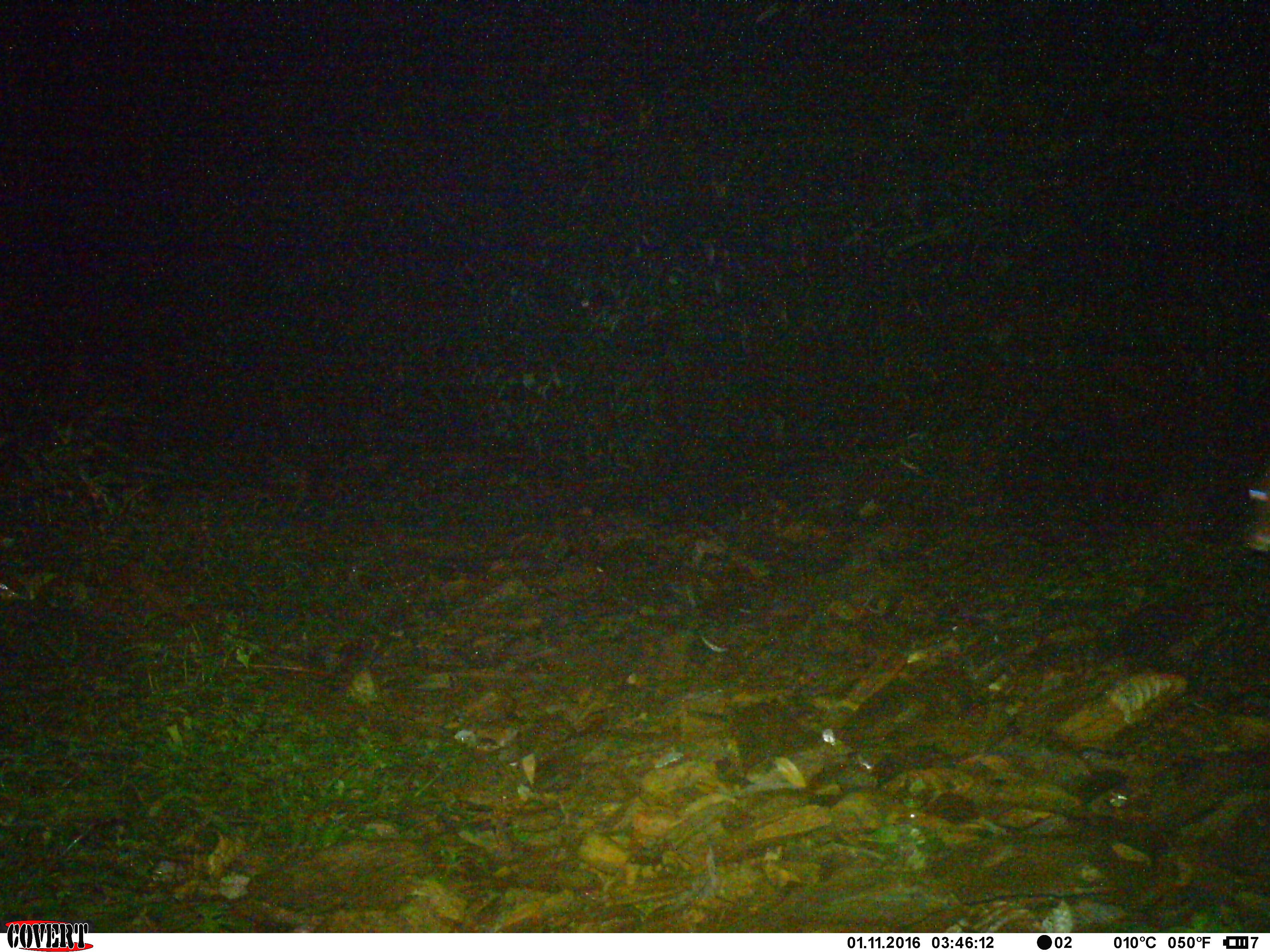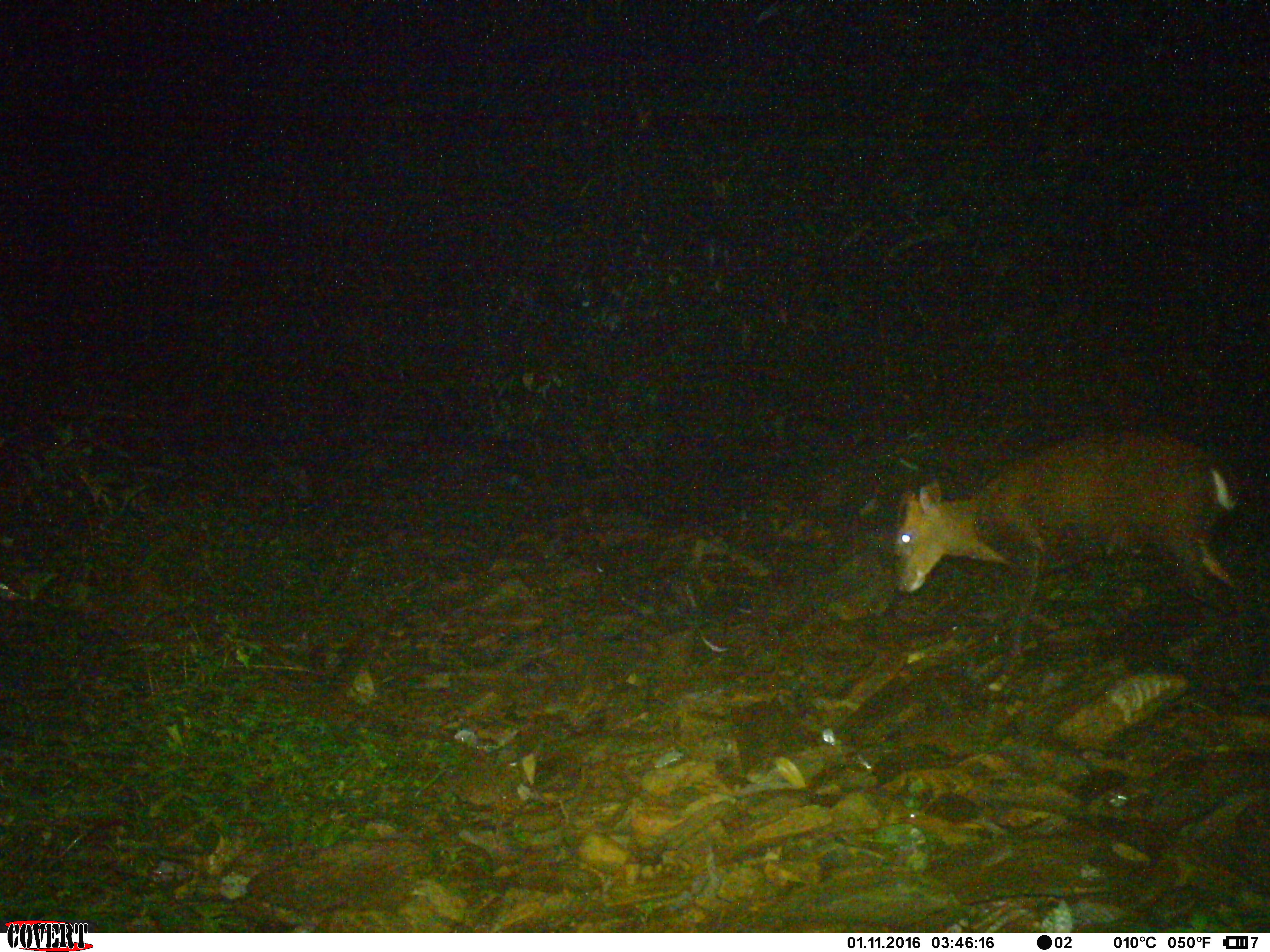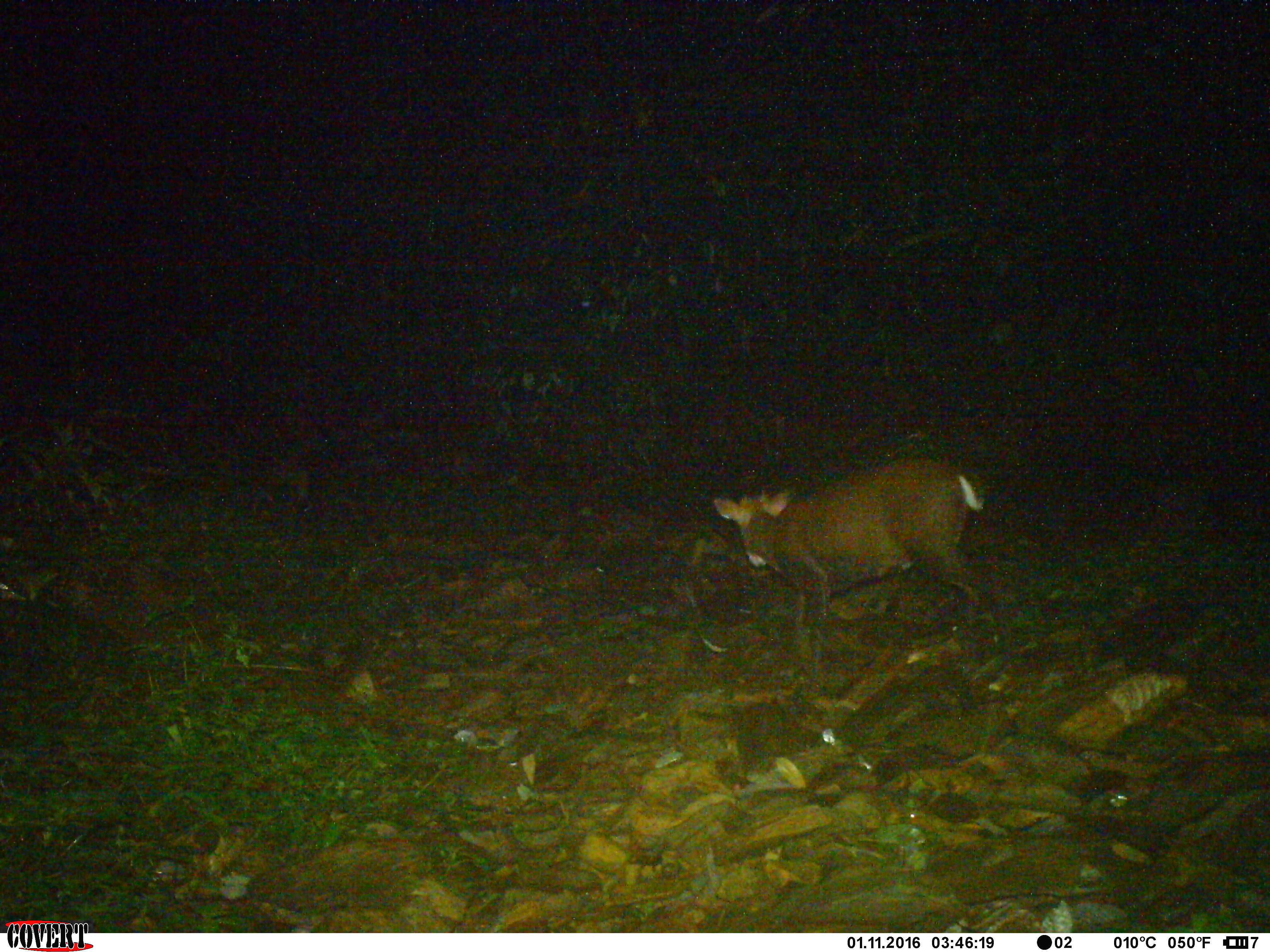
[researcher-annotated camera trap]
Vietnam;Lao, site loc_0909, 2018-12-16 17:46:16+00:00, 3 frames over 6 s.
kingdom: Animalia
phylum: Chordata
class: Mammalia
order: Artiodactyla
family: Cervidae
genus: Muntiacus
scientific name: Muntiacus rooseveltorum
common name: roosevelt's muntjac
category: roosevelts muntjac group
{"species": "roosevelts muntjac group (roosevelt's muntjac) (Muntiacus rooseveltorum)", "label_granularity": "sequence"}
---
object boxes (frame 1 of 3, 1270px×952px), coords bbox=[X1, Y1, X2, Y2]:
roosevelts muntjac group: bbox=[1242, 465, 1270, 550]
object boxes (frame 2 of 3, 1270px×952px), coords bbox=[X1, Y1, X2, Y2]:
roosevelts muntjac group: bbox=[890, 429, 1251, 693]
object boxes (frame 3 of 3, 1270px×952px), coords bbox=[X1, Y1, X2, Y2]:
roosevelts muntjac group: bbox=[711, 456, 1005, 676]